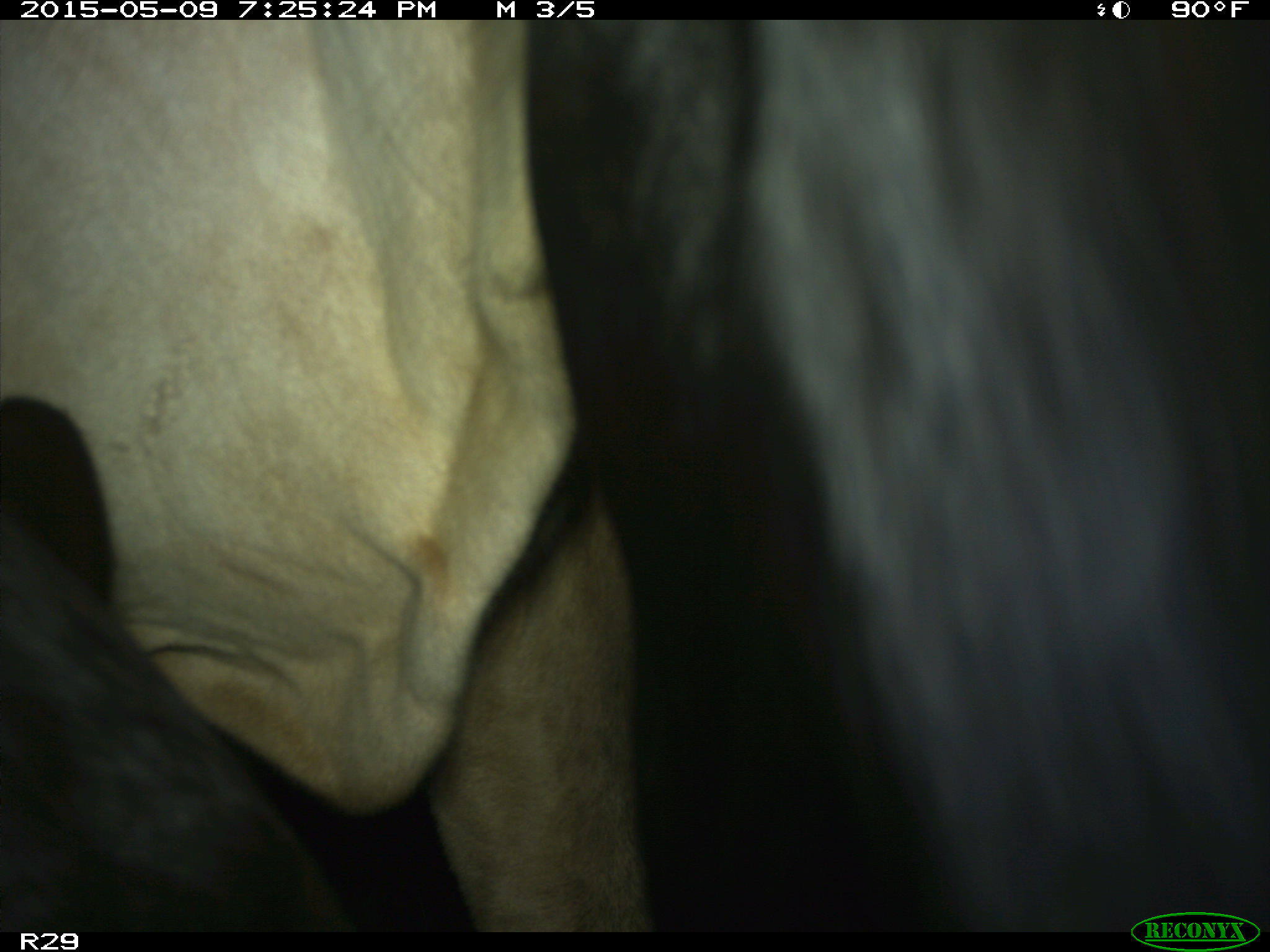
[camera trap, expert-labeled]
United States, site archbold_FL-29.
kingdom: Animalia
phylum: Chordata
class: Mammalia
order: Artiodactyla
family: Bovidae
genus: Bos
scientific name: Bos taurus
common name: domestic cow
Bos taurus (domestic cow).